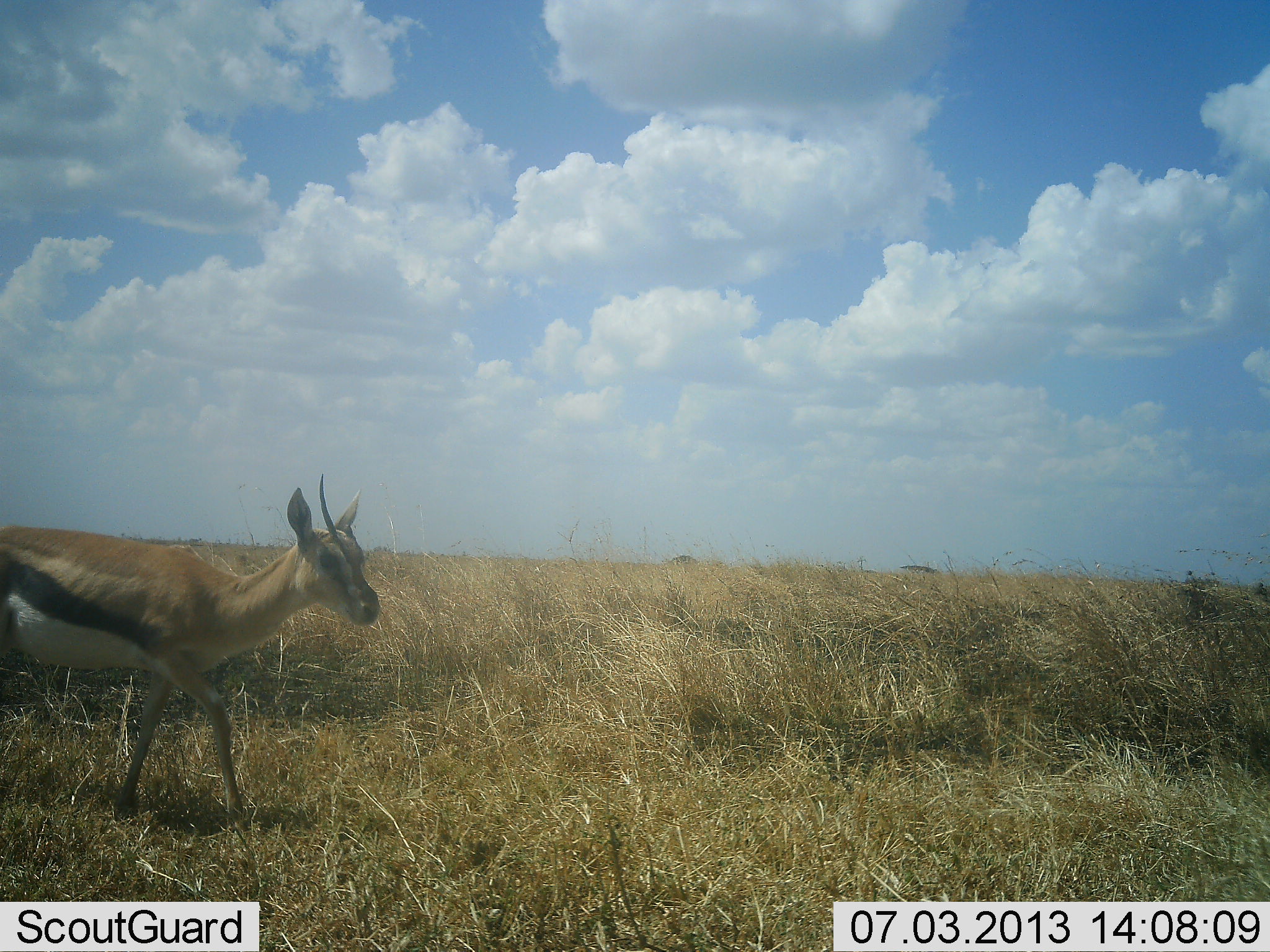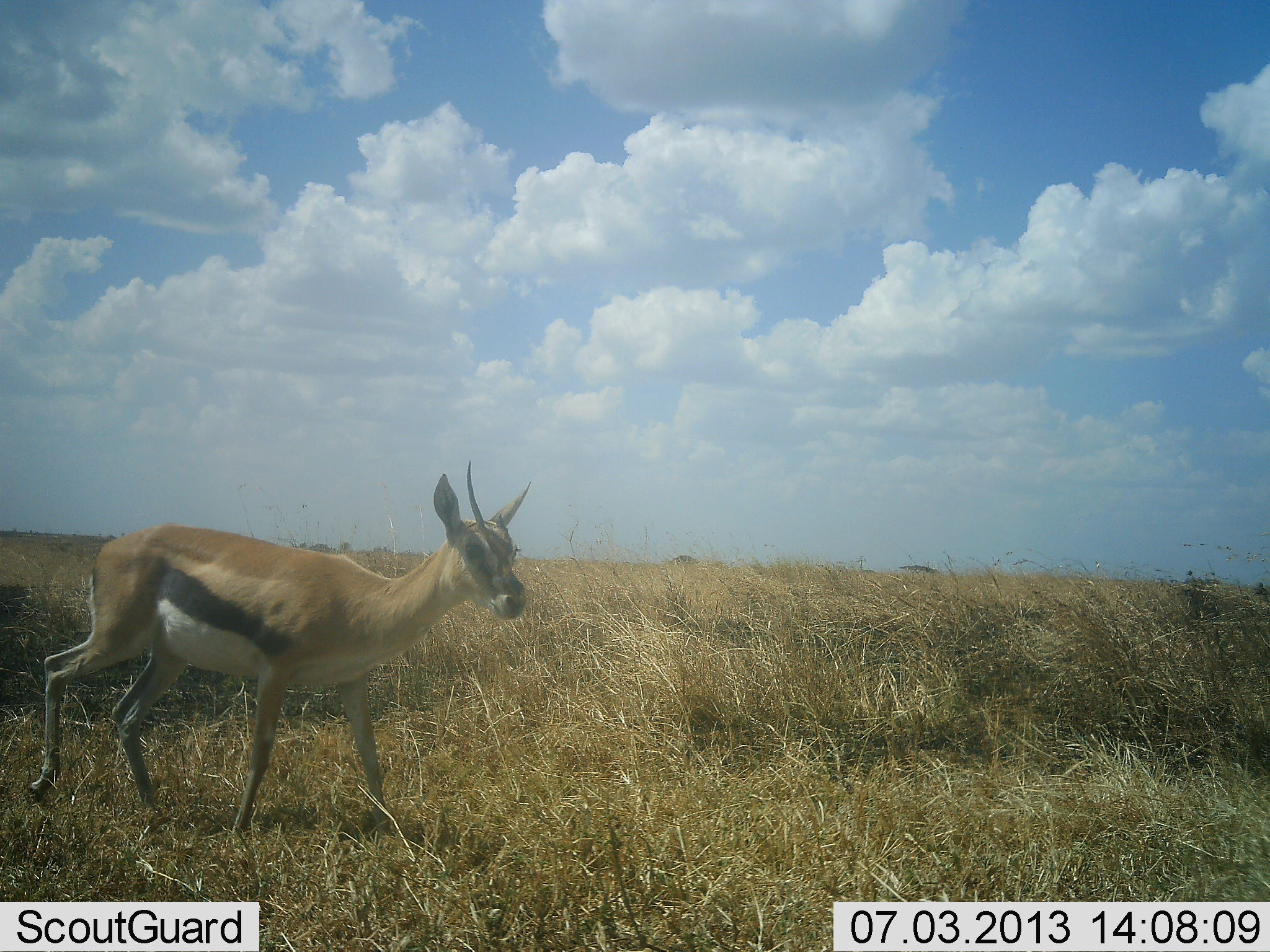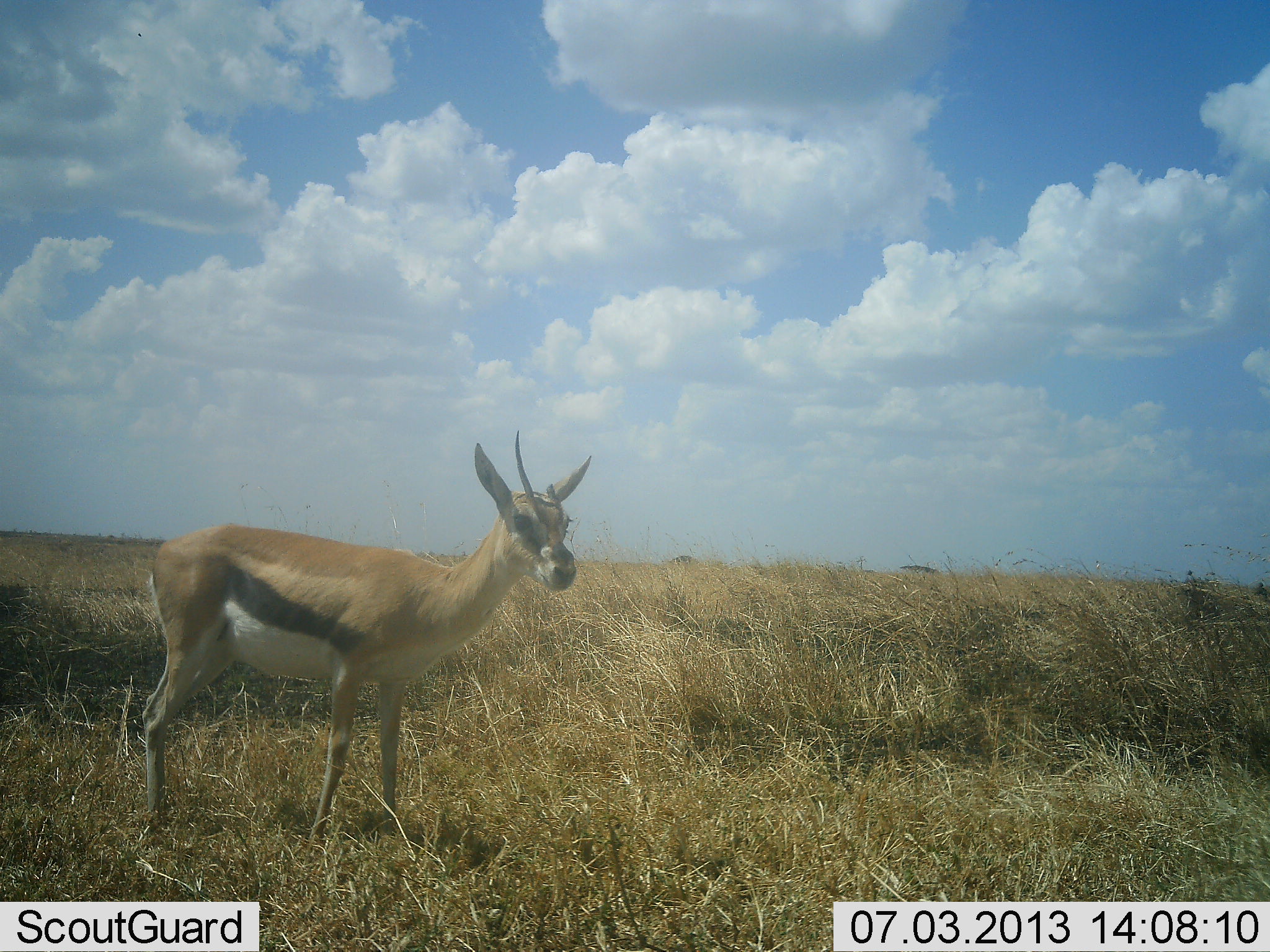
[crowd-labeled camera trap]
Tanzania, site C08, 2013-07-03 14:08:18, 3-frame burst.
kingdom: Animalia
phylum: Chordata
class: Mammalia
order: Artiodactyla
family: Bovidae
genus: Eudorcas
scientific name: Eudorcas thomsonii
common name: thomson's gazelle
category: gazellethomsons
Gazellethomsons (thomson's gazelle) (Eudorcas thomsonii), count 1. Behavior (volunteer vote fractions): standing 18%, resting 0%, moving 88%, interacting 0%. Young present (vote fraction): 0%. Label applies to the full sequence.